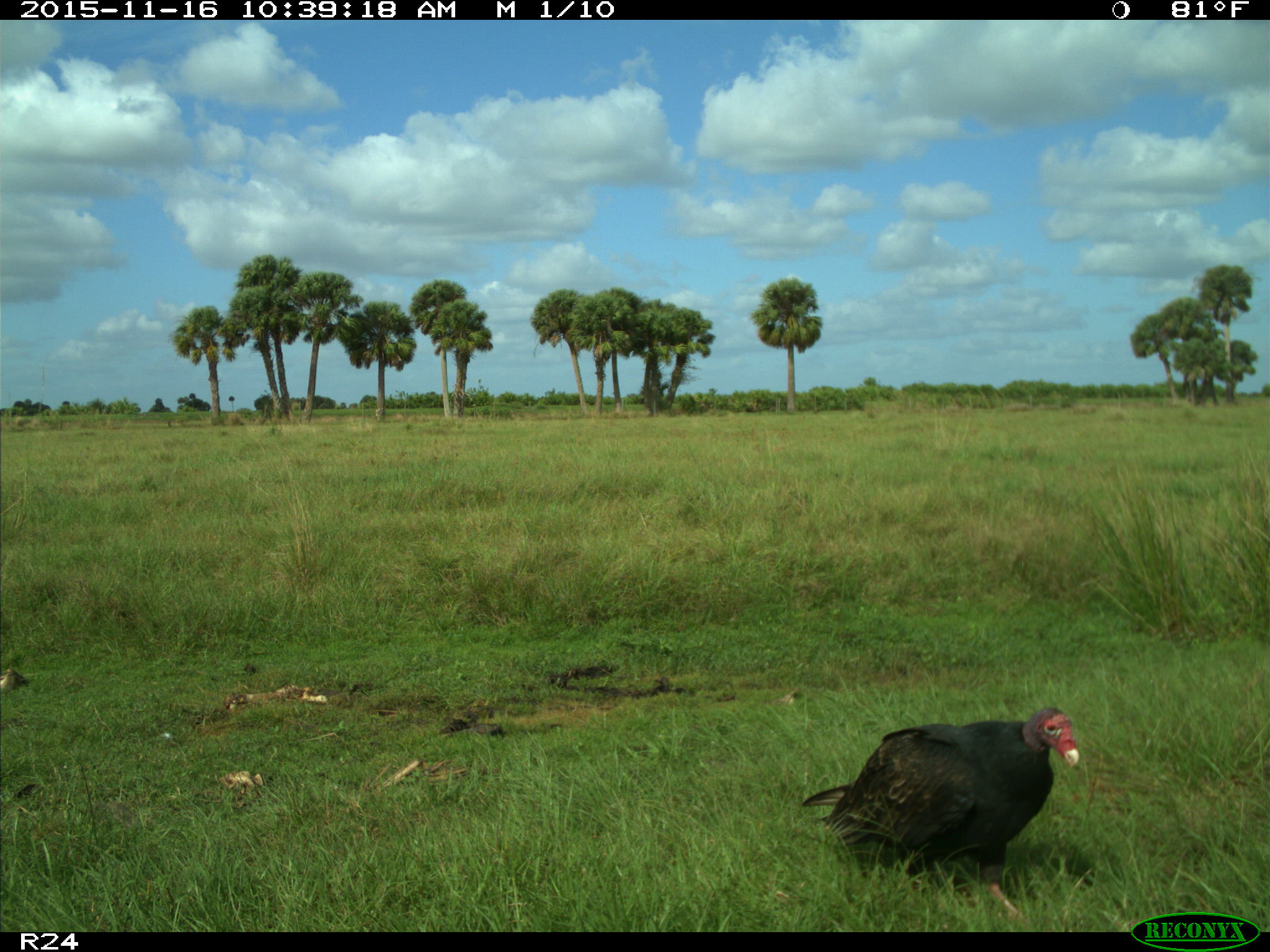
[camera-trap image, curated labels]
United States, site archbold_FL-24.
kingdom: Animalia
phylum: Chordata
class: Aves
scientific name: Aves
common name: birds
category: unidentified bird